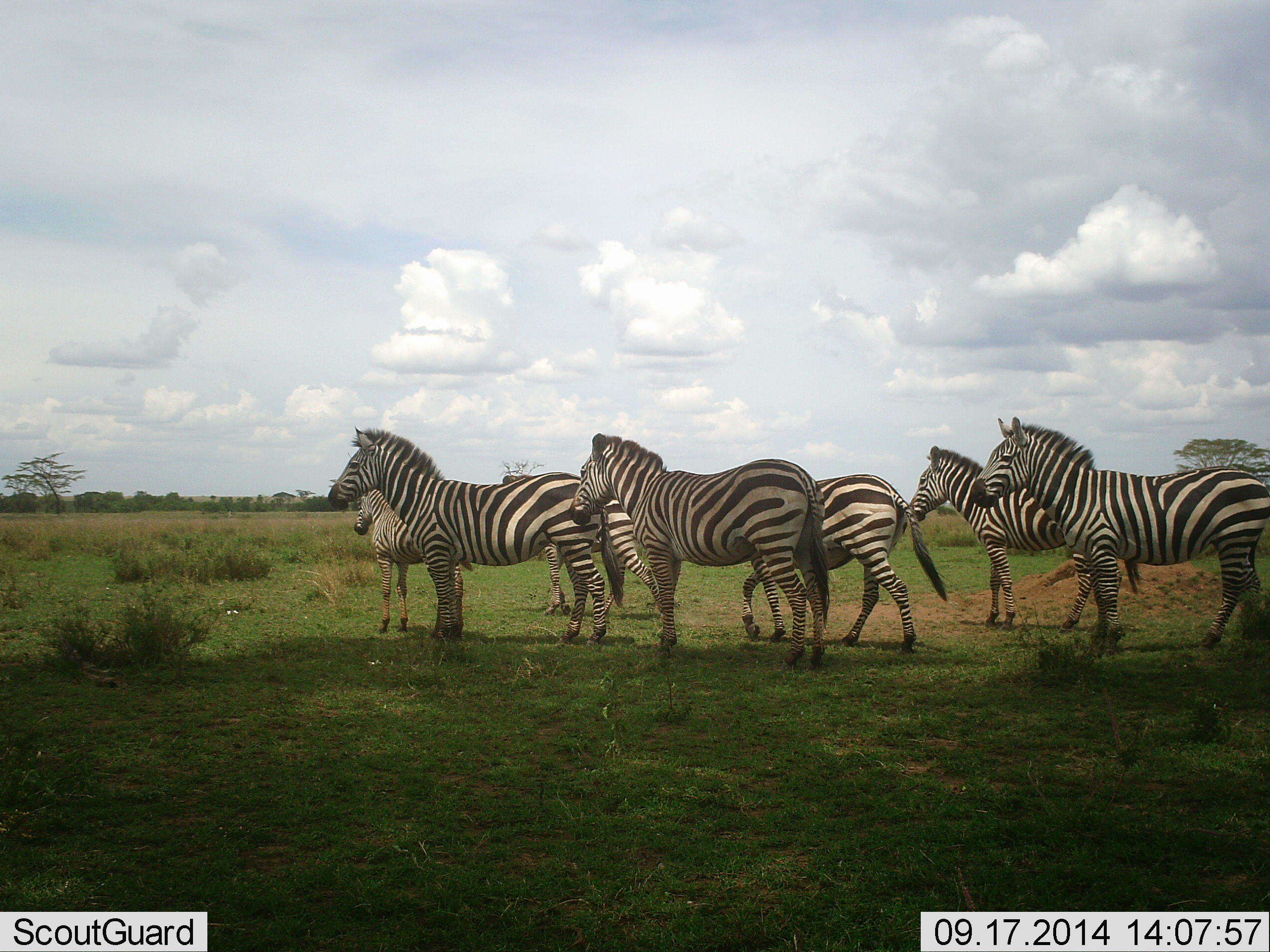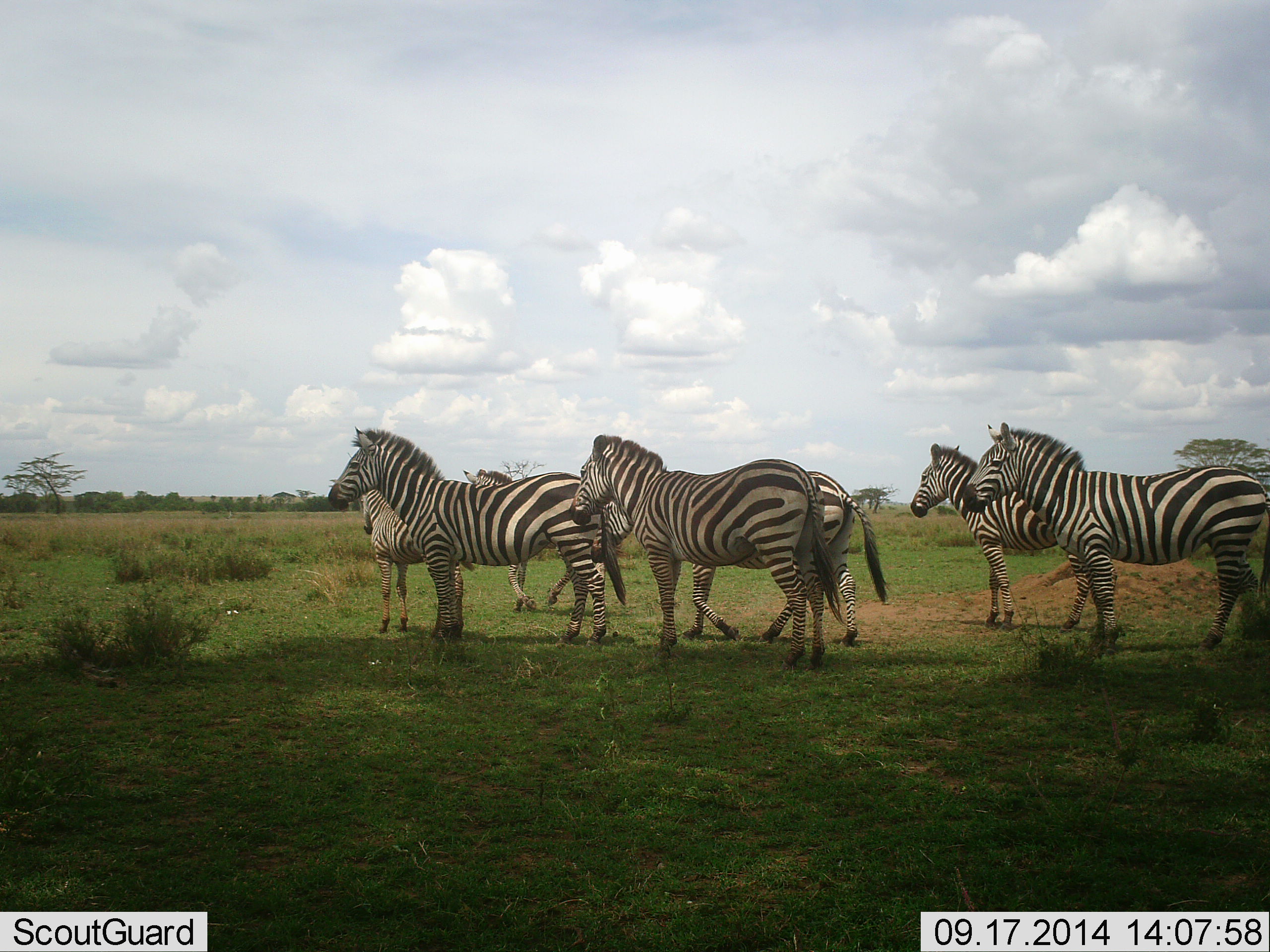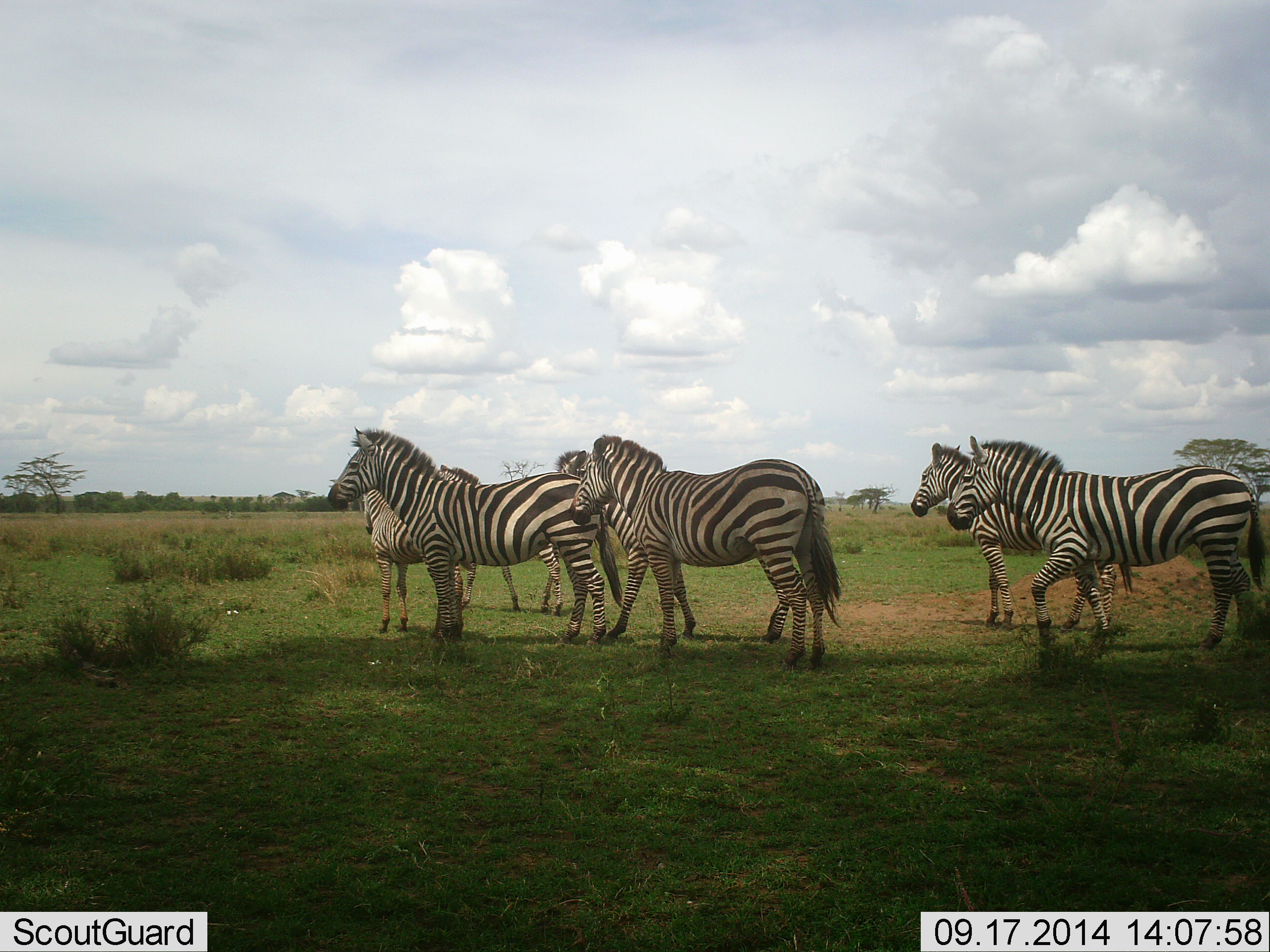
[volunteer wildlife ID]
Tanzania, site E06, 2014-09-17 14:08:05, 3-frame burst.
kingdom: Animalia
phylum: Chordata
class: Mammalia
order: Perissodactyla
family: Equidae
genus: Equus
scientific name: Equus quagga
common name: plains zebra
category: zebra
Zebra (plains zebra) (Equus quagga), count 7. Behavior (volunteer vote fractions): standing 70%, resting 0%, moving 70%, interacting 10%. Young present (vote fraction): 0%. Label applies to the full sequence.